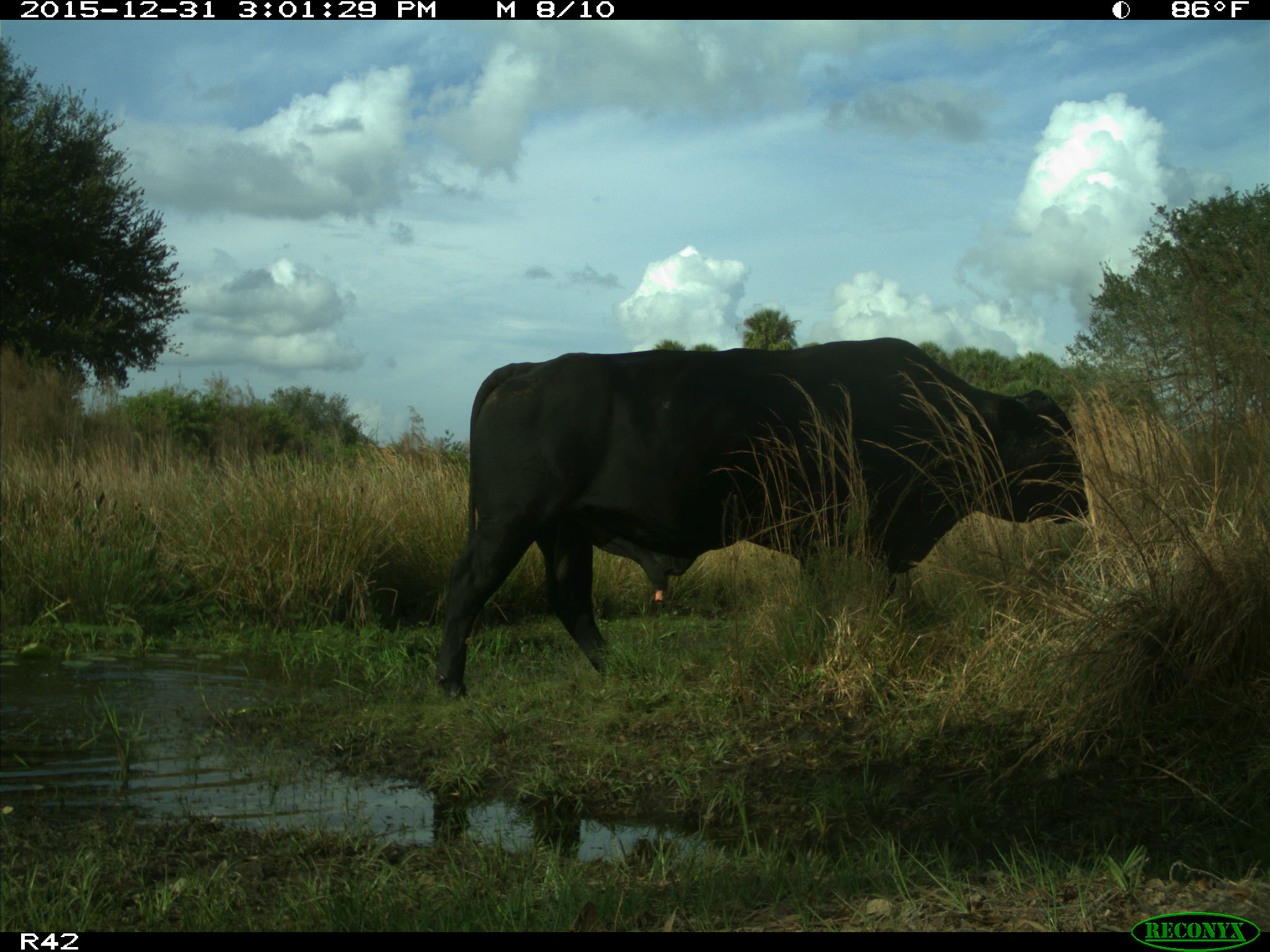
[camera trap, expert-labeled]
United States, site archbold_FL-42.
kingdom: Animalia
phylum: Chordata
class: Mammalia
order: Artiodactyla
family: Bovidae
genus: Bos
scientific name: Bos taurus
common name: domestic cow